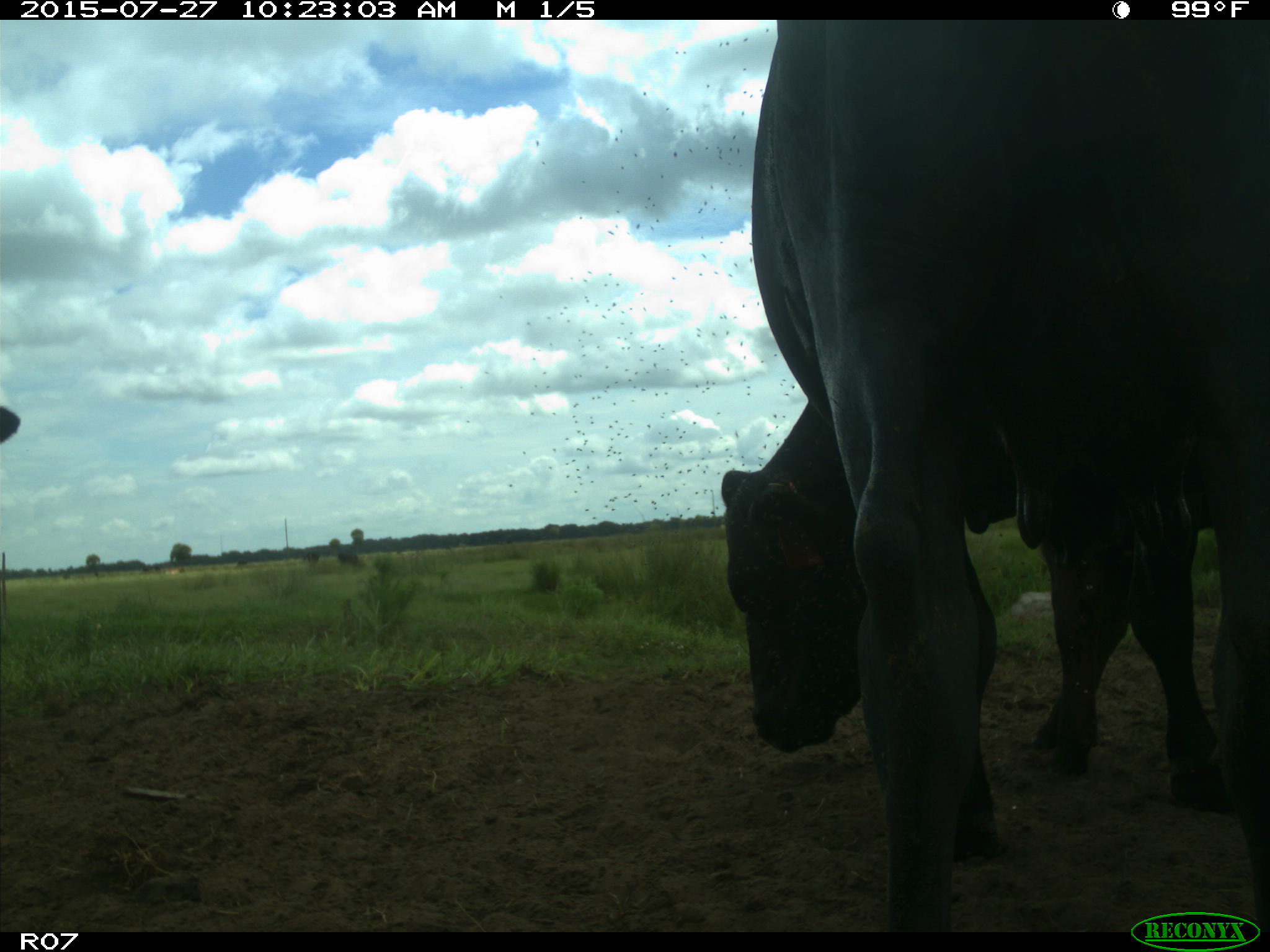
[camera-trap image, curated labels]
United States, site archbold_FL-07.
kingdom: Animalia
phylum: Chordata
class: Mammalia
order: Artiodactyla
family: Bovidae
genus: Bos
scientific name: Bos taurus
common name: domestic cow